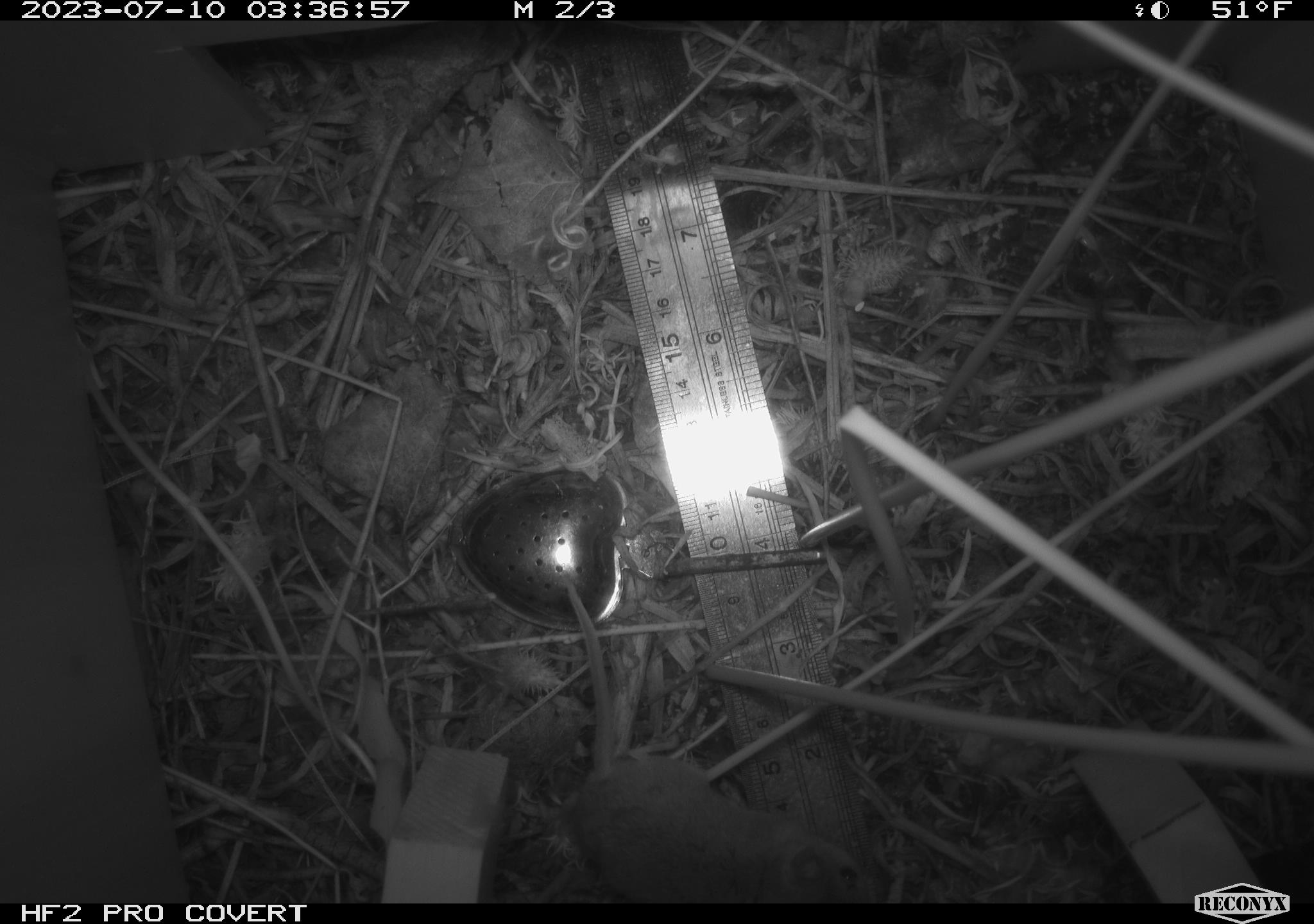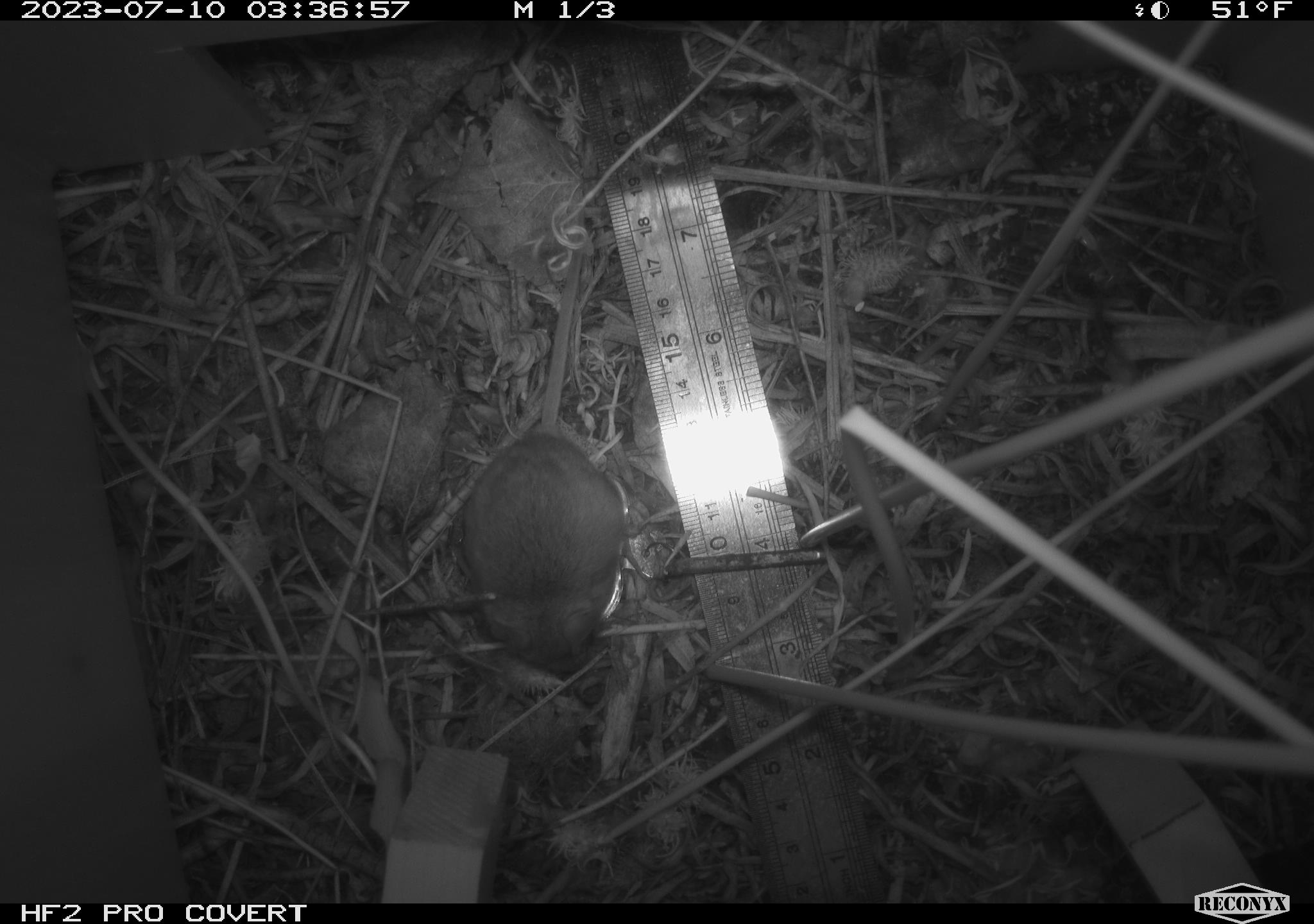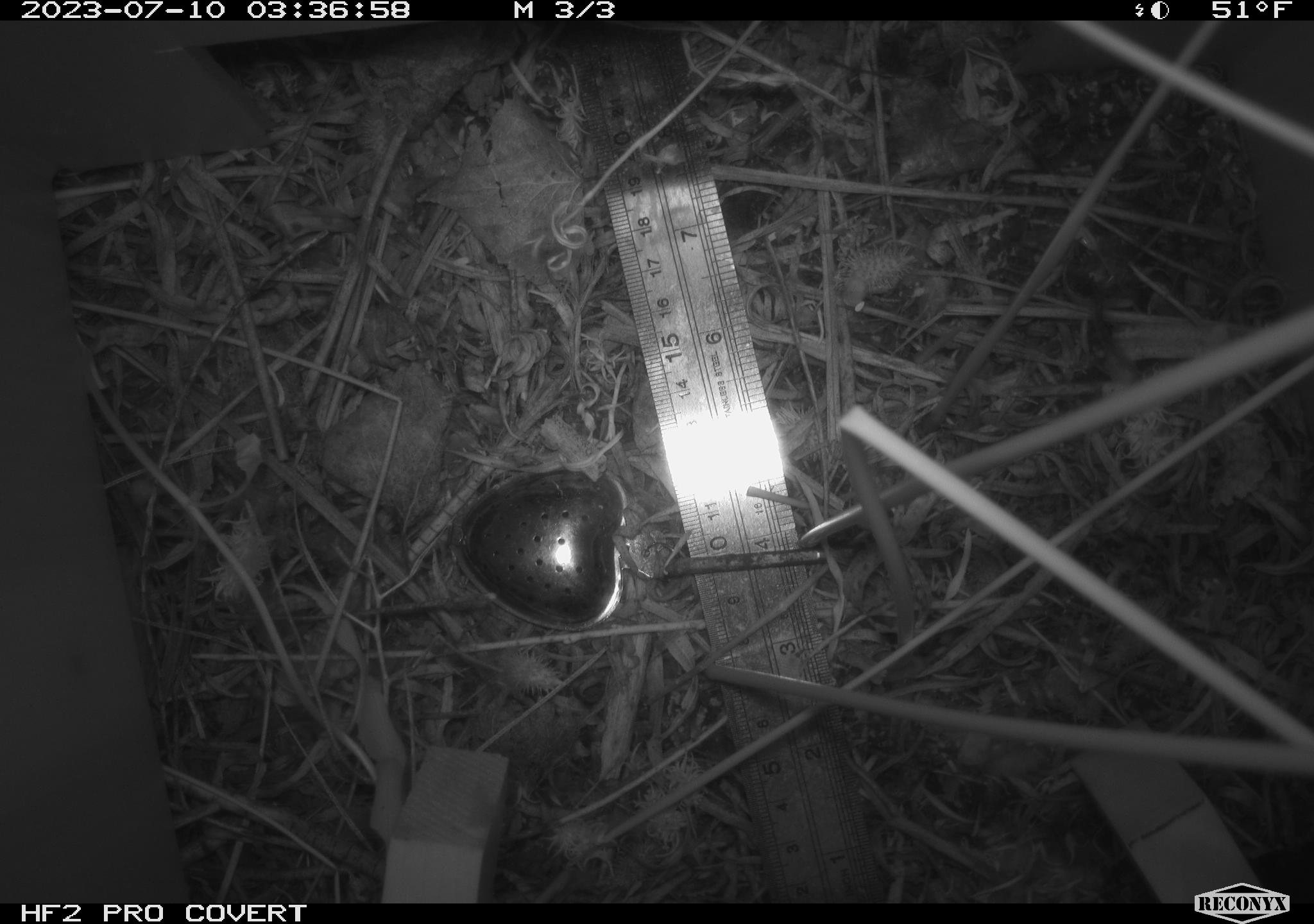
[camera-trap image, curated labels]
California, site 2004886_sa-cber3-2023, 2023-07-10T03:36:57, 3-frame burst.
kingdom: Animalia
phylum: Chordata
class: Mammalia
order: Rodentia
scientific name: Rodentia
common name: mouse species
Mouse species (Rodentia).